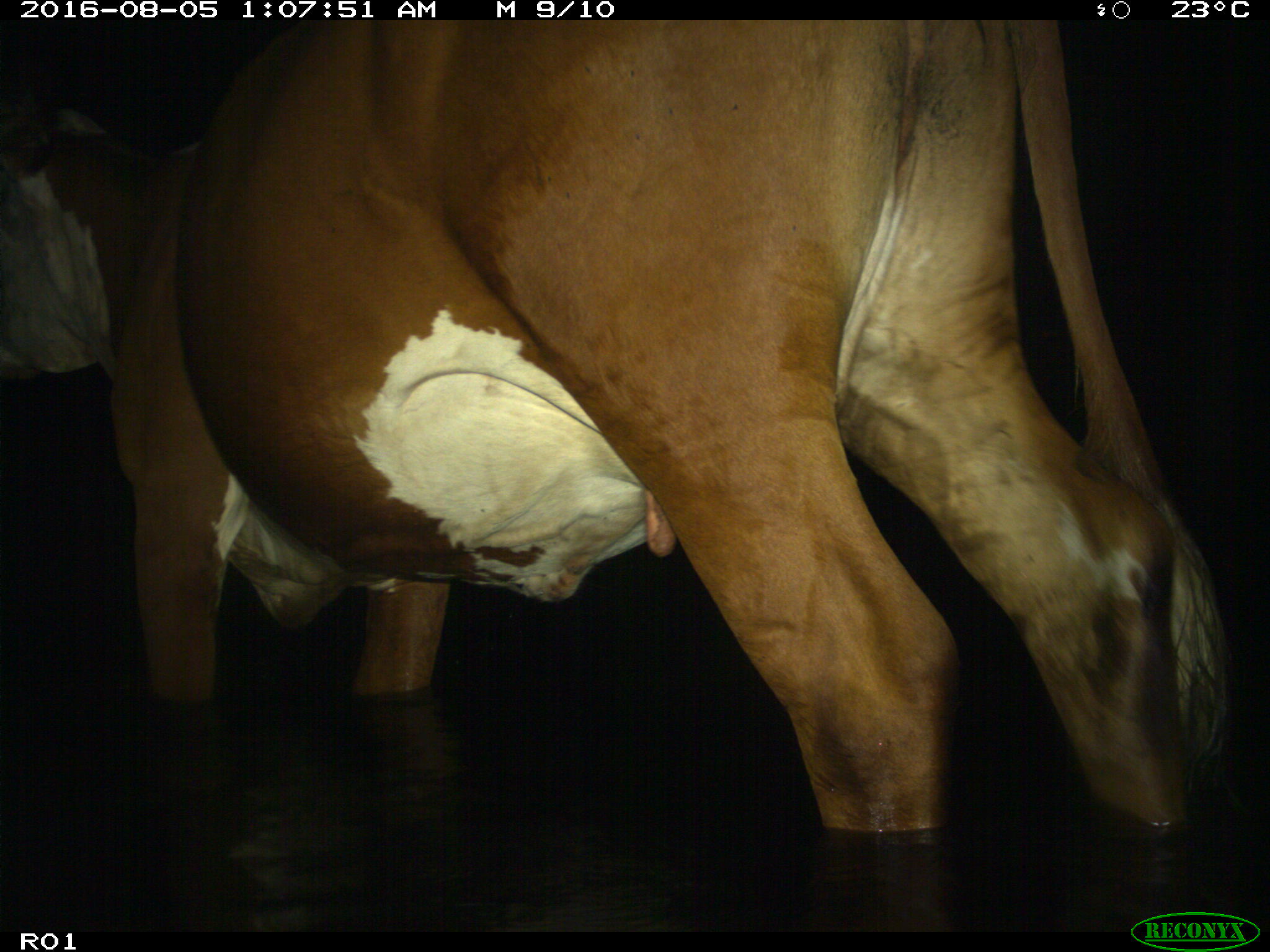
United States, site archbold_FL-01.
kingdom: Animalia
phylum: Chordata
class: Mammalia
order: Artiodactyla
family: Bovidae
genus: Bos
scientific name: Bos taurus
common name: domestic cow